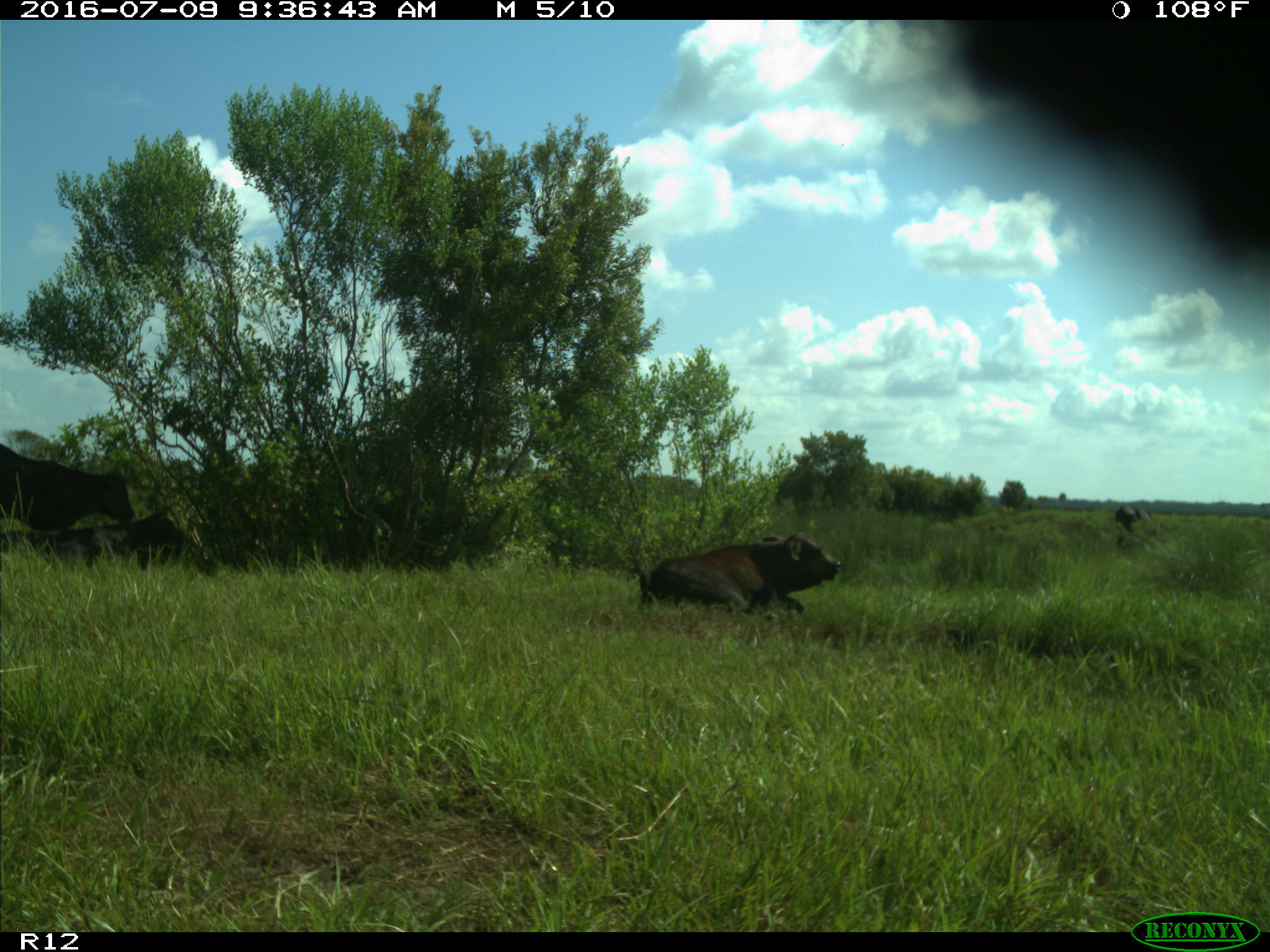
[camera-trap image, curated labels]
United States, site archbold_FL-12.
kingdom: Animalia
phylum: Chordata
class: Mammalia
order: Artiodactyla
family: Bovidae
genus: Bos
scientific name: Bos taurus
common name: domestic cow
Bos taurus (domestic cow).